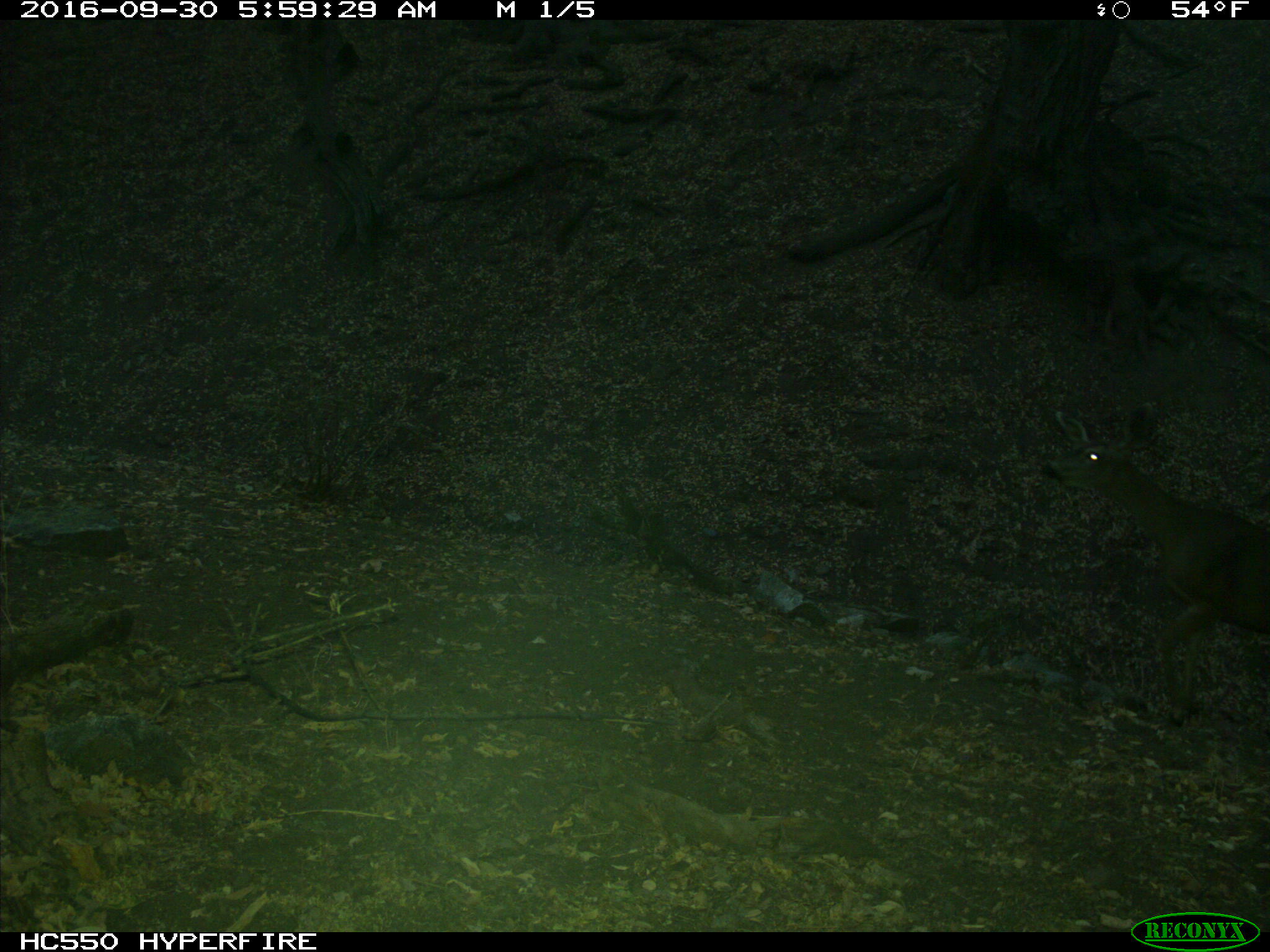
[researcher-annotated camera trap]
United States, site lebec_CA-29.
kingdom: Animalia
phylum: Chordata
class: Mammalia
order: Artiodactyla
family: Cervidae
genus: Odocoileus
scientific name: Odocoileus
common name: deer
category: unidentified deer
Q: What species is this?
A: Unidentified deer (deer) (Odocoileus).